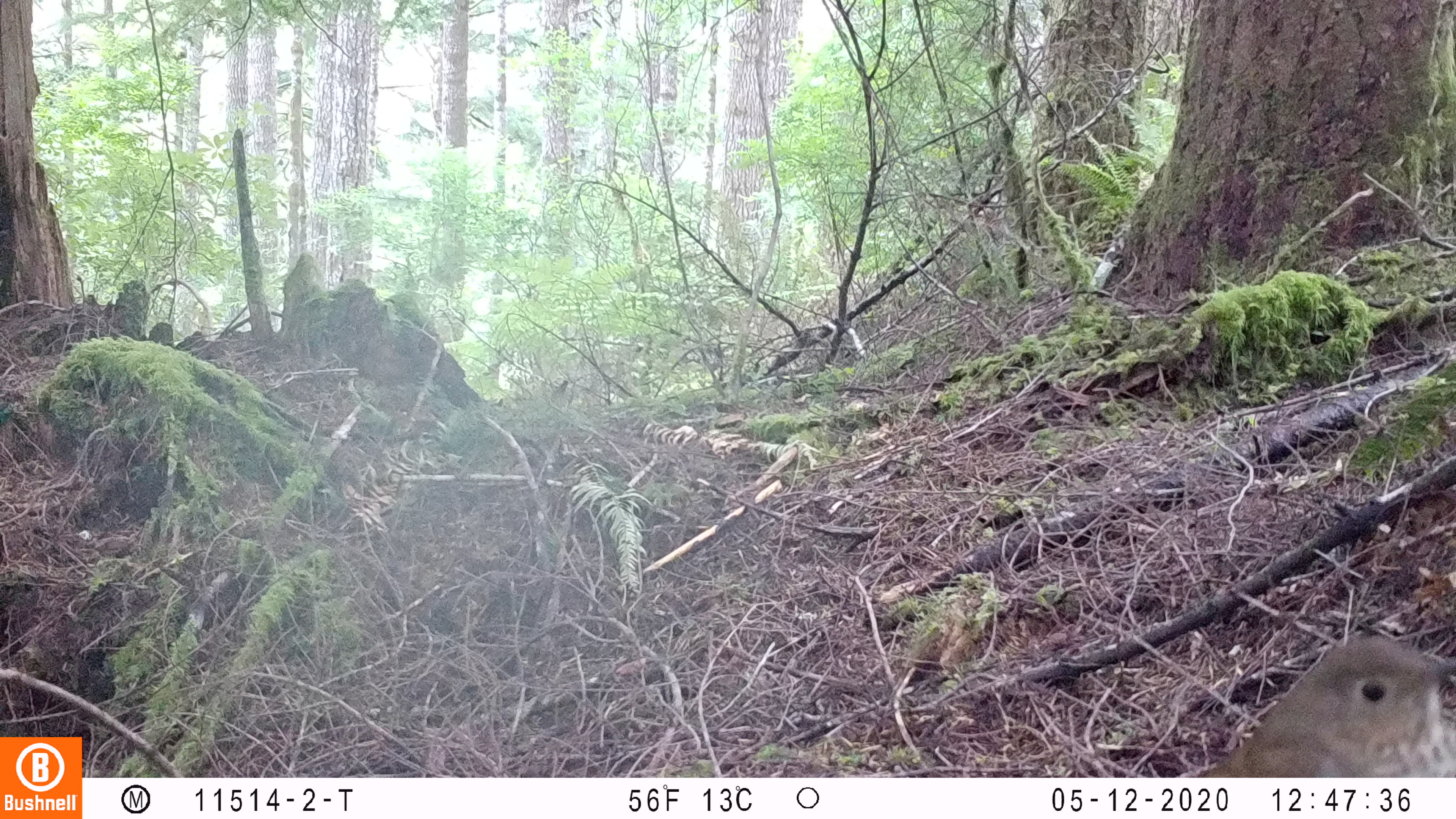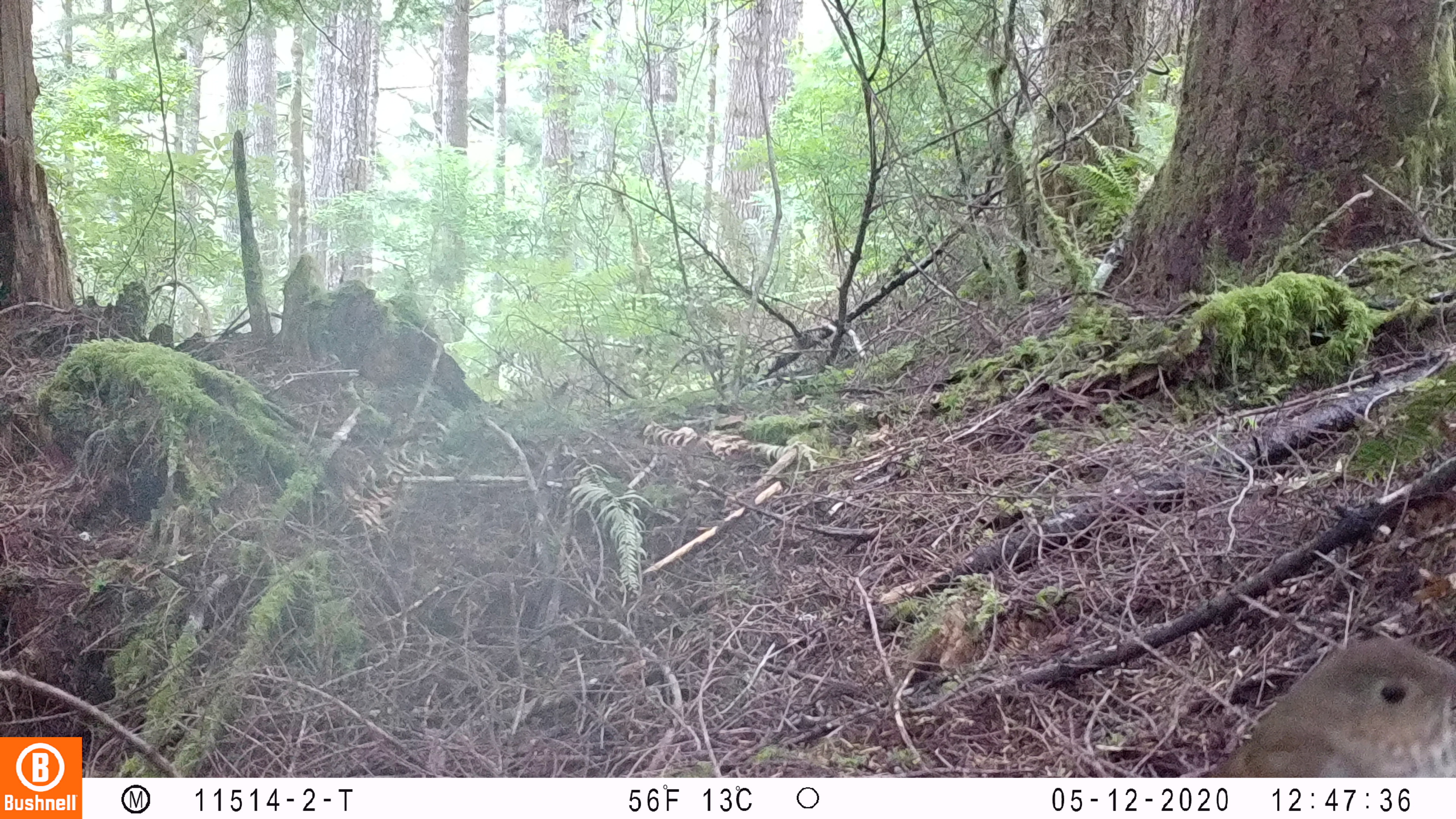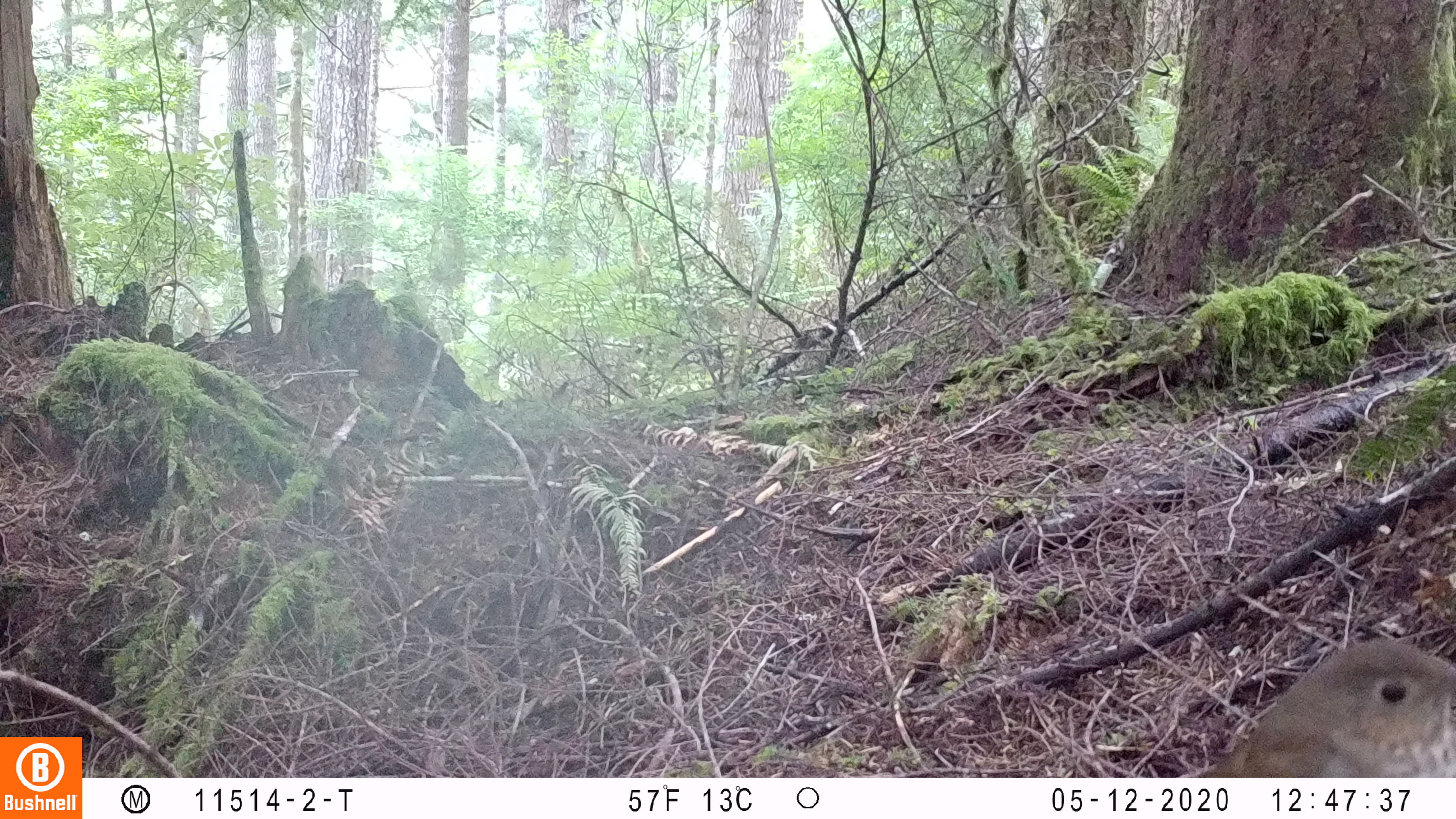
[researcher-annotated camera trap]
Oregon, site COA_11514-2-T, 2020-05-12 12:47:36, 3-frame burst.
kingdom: Animalia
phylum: Chordata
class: Aves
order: Passeriformes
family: Turdidae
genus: Catharus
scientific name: Catharus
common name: brown thrushes and nightingale-thrushes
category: catharus species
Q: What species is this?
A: Catharus species (brown thrushes and nightingale-thrushes) (Catharus).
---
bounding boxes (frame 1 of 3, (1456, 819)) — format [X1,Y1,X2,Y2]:
catharus species: [1212,644,1451,771]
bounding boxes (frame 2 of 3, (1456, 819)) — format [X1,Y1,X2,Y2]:
catharus species: [1222,635,1451,769]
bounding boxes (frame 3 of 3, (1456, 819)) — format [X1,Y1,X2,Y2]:
catharus species: [1223,635,1451,769]